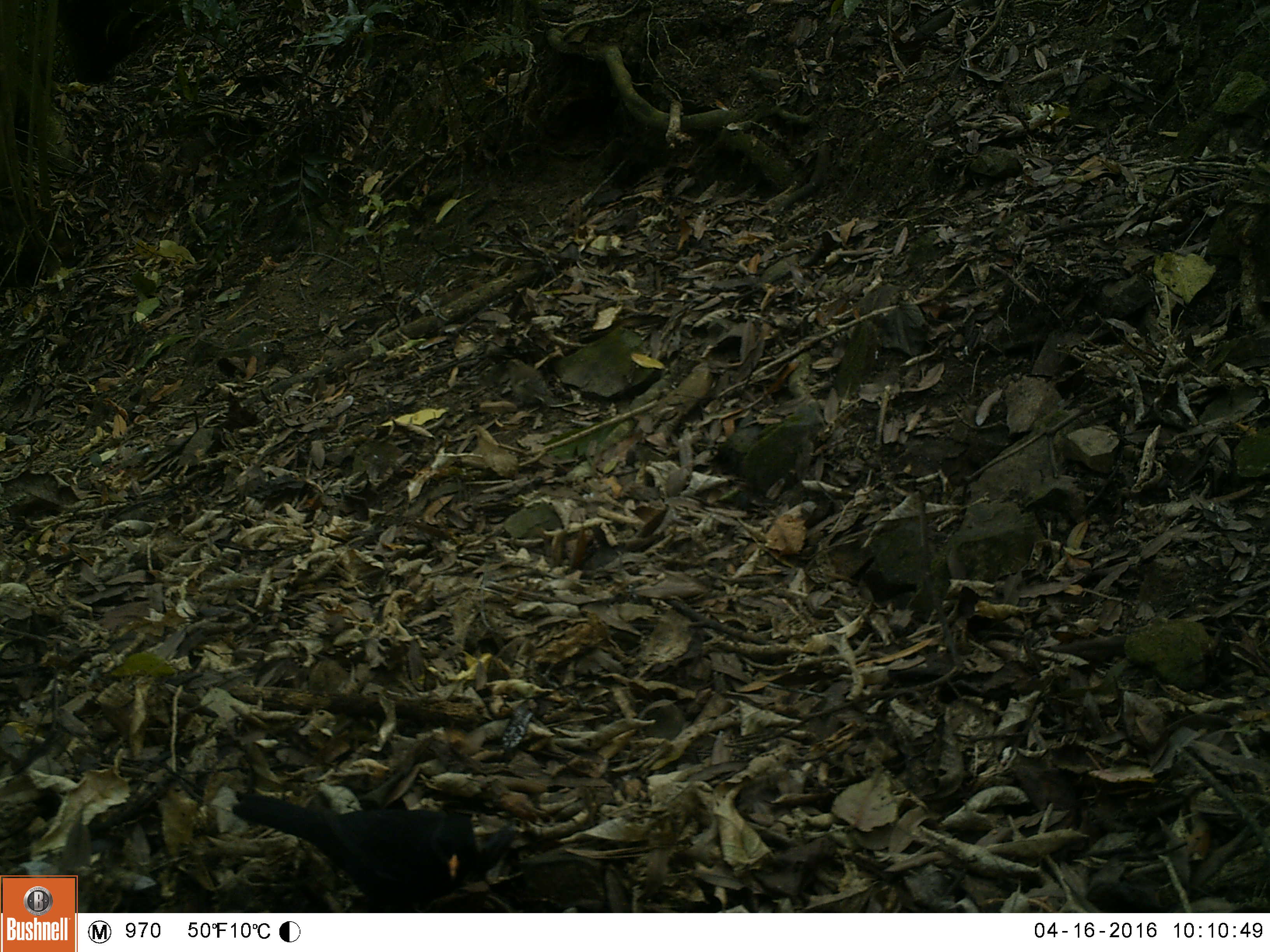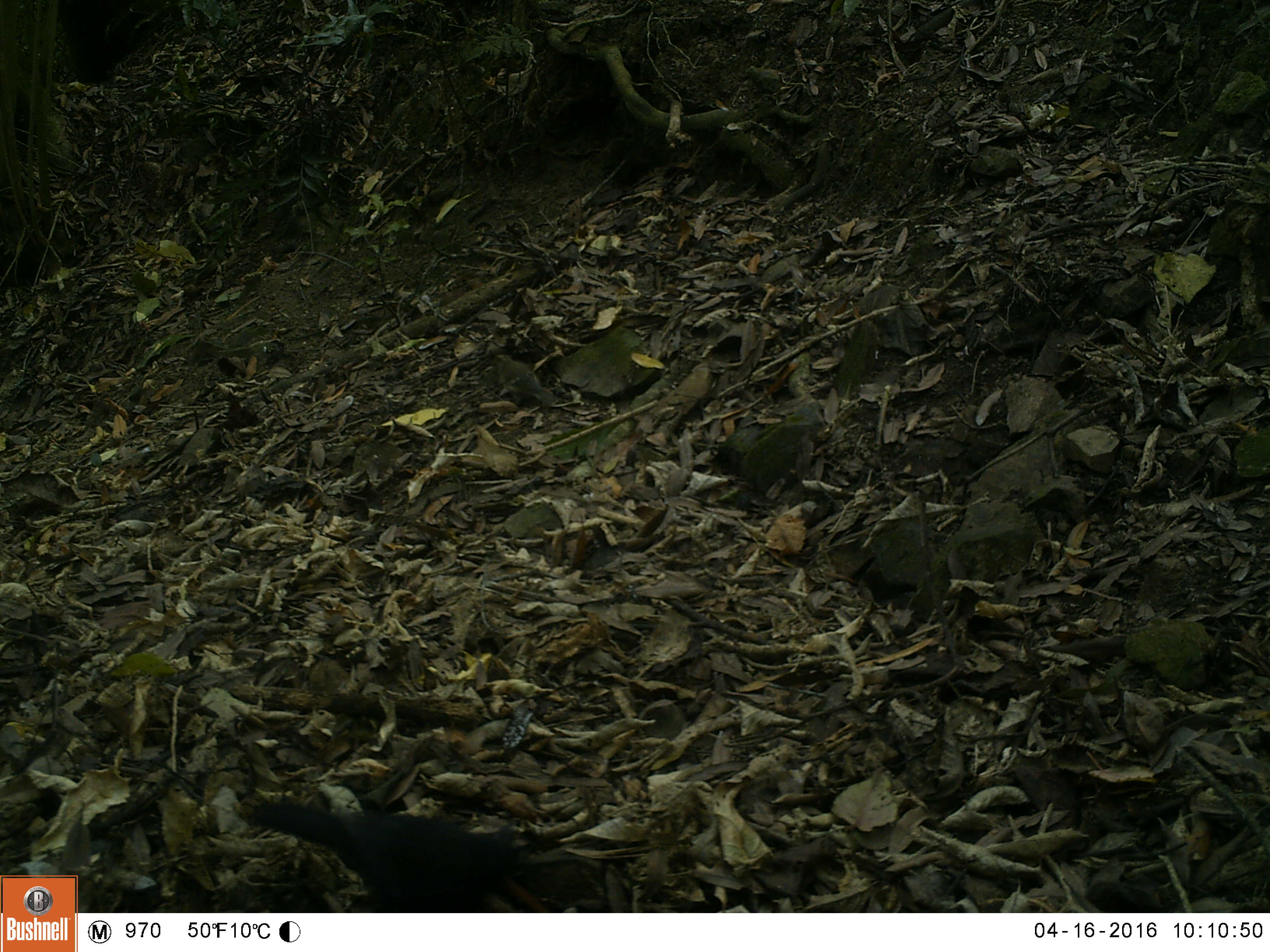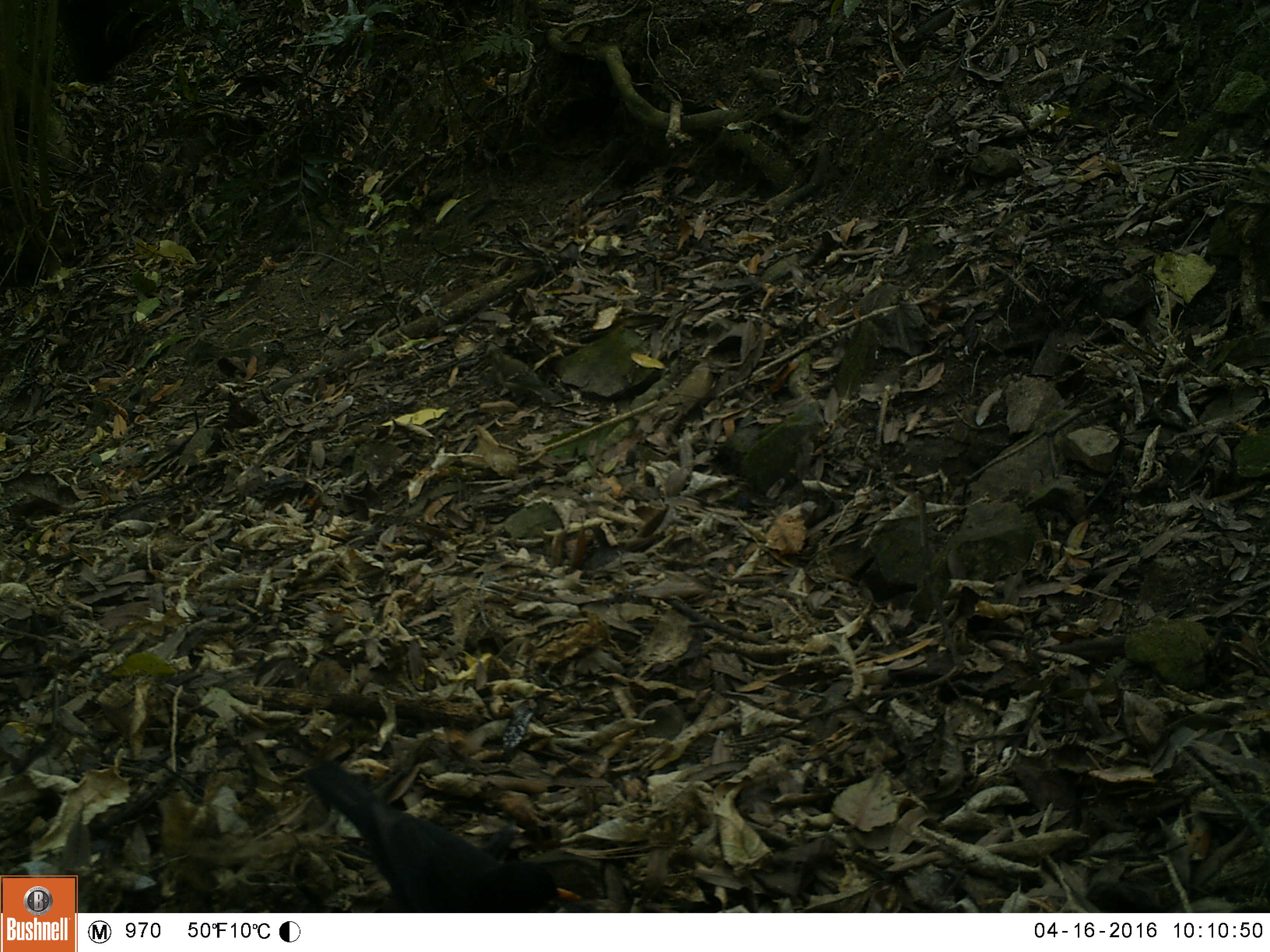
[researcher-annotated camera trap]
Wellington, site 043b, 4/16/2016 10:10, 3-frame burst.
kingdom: Animalia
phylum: Chordata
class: Aves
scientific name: Aves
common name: bird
Bird (Aves).